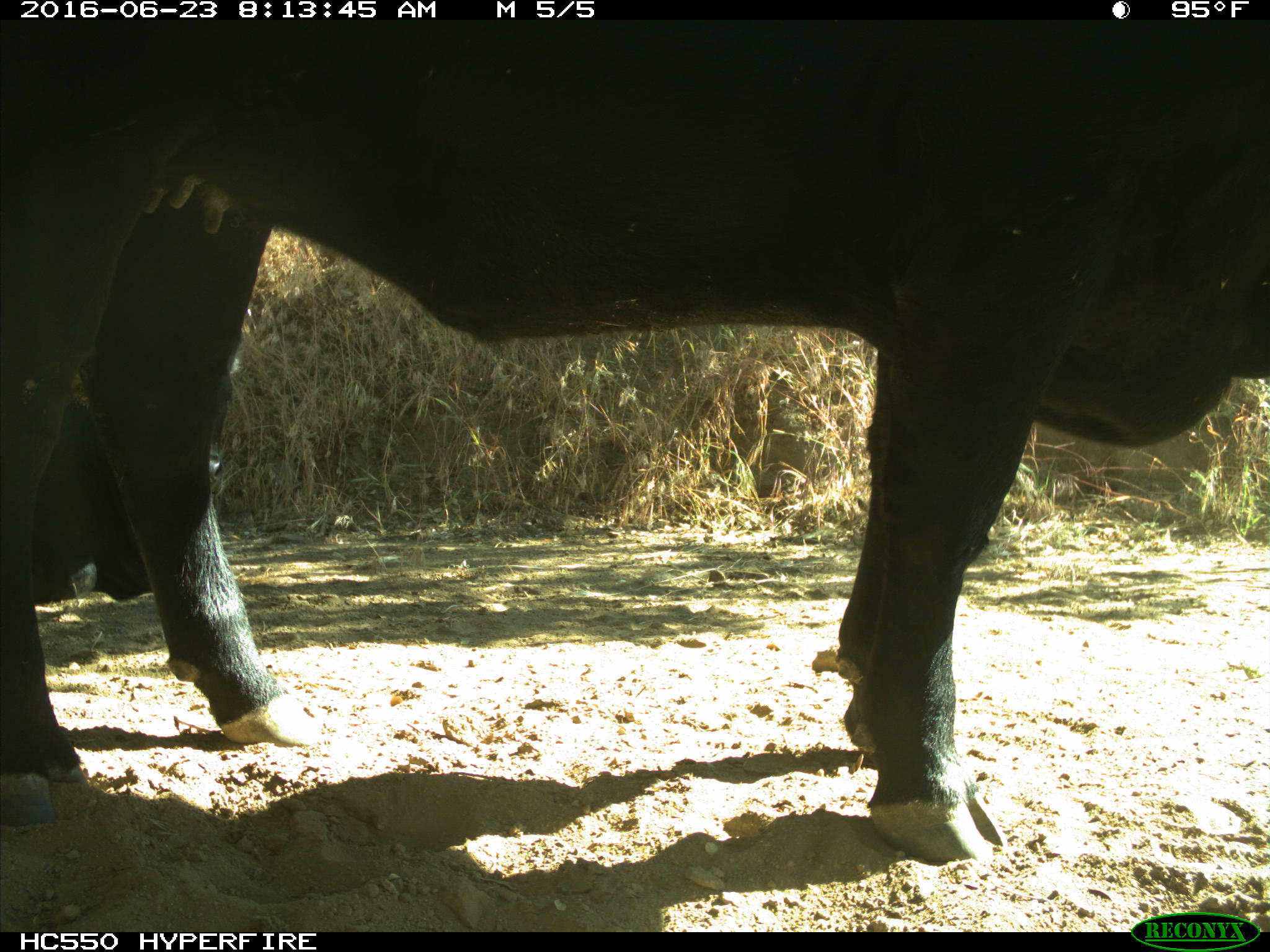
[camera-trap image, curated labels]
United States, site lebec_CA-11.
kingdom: Animalia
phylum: Chordata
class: Mammalia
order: Artiodactyla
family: Bovidae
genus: Bos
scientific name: Bos taurus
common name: domestic cow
Bos taurus (domestic cow).